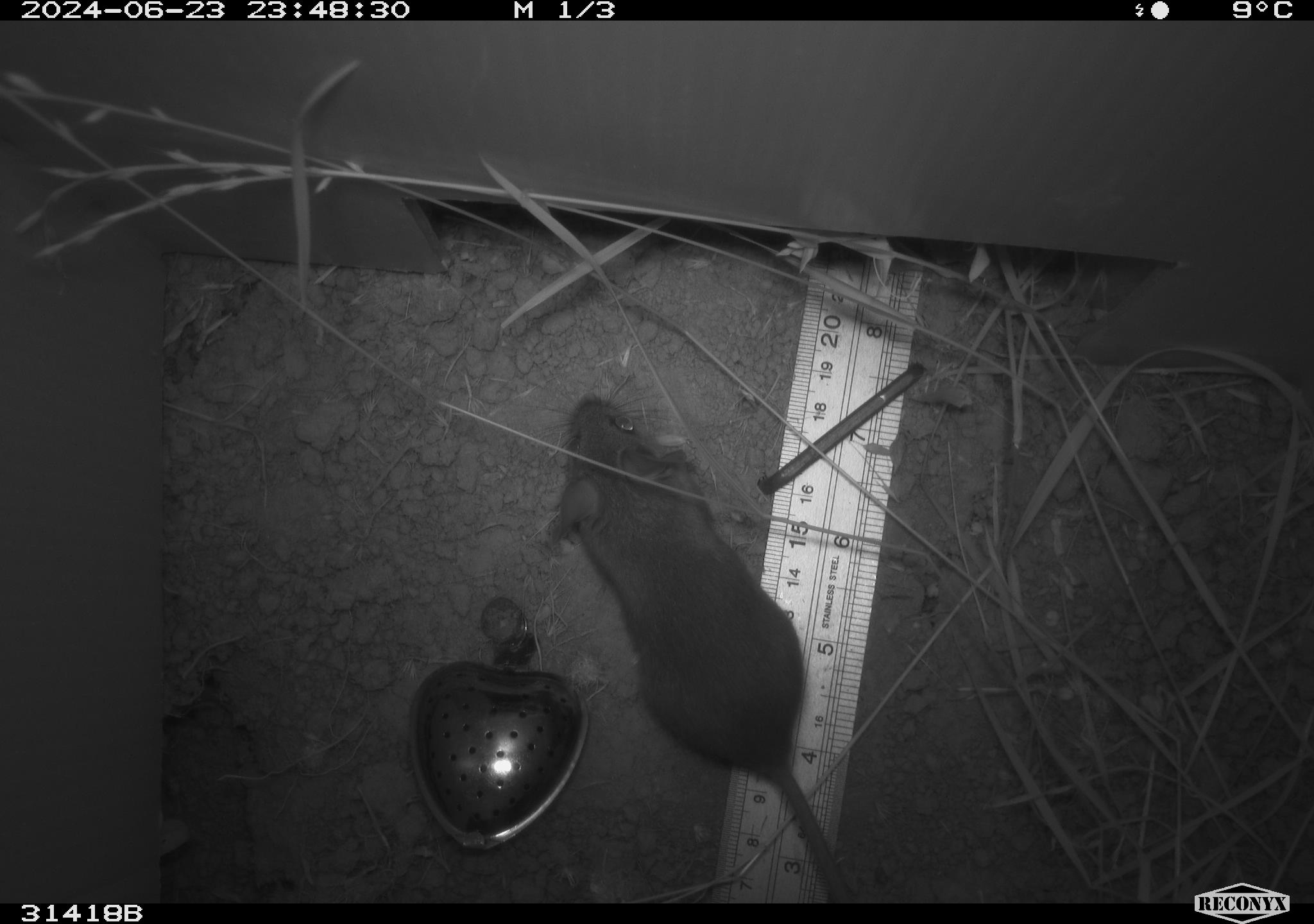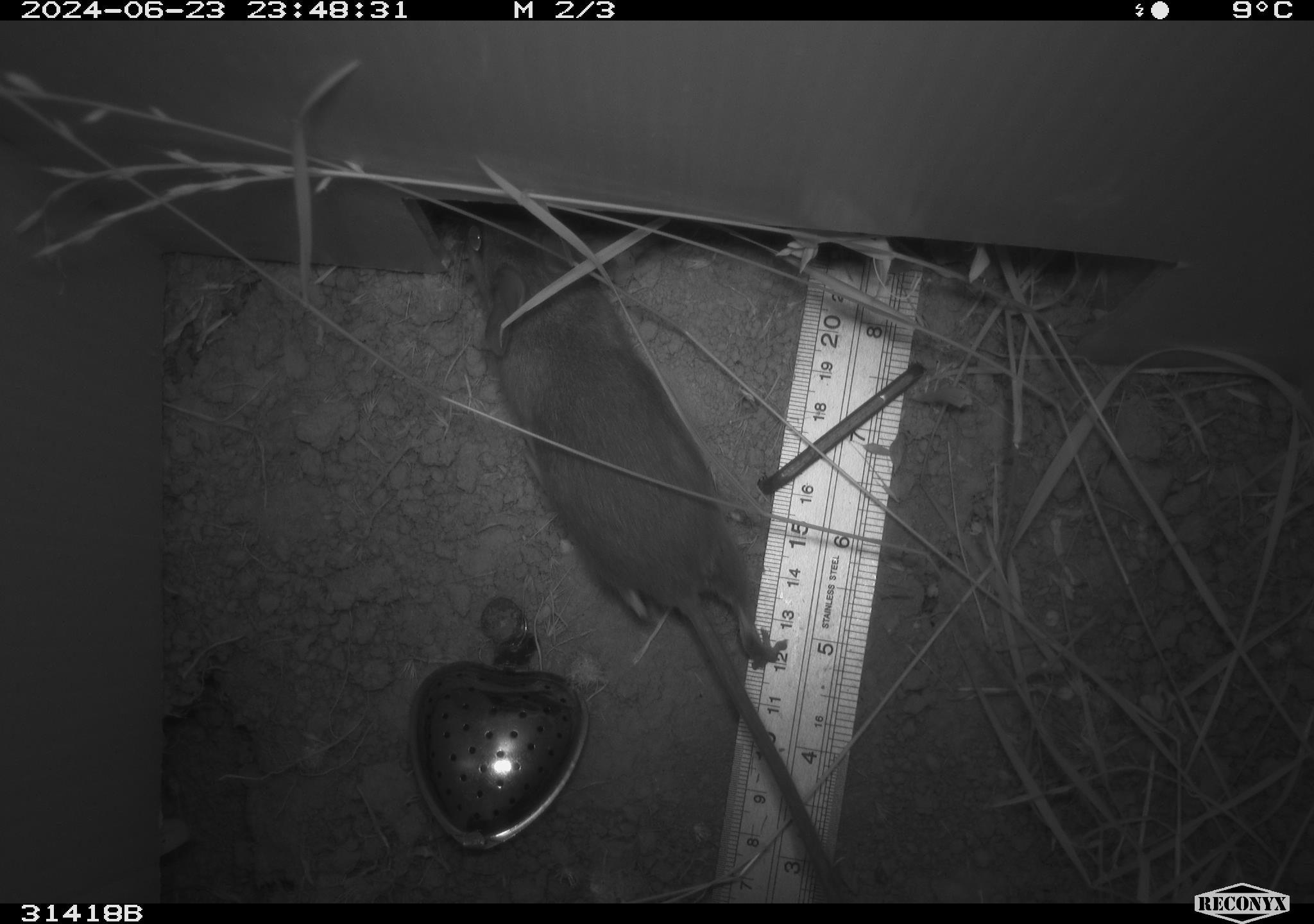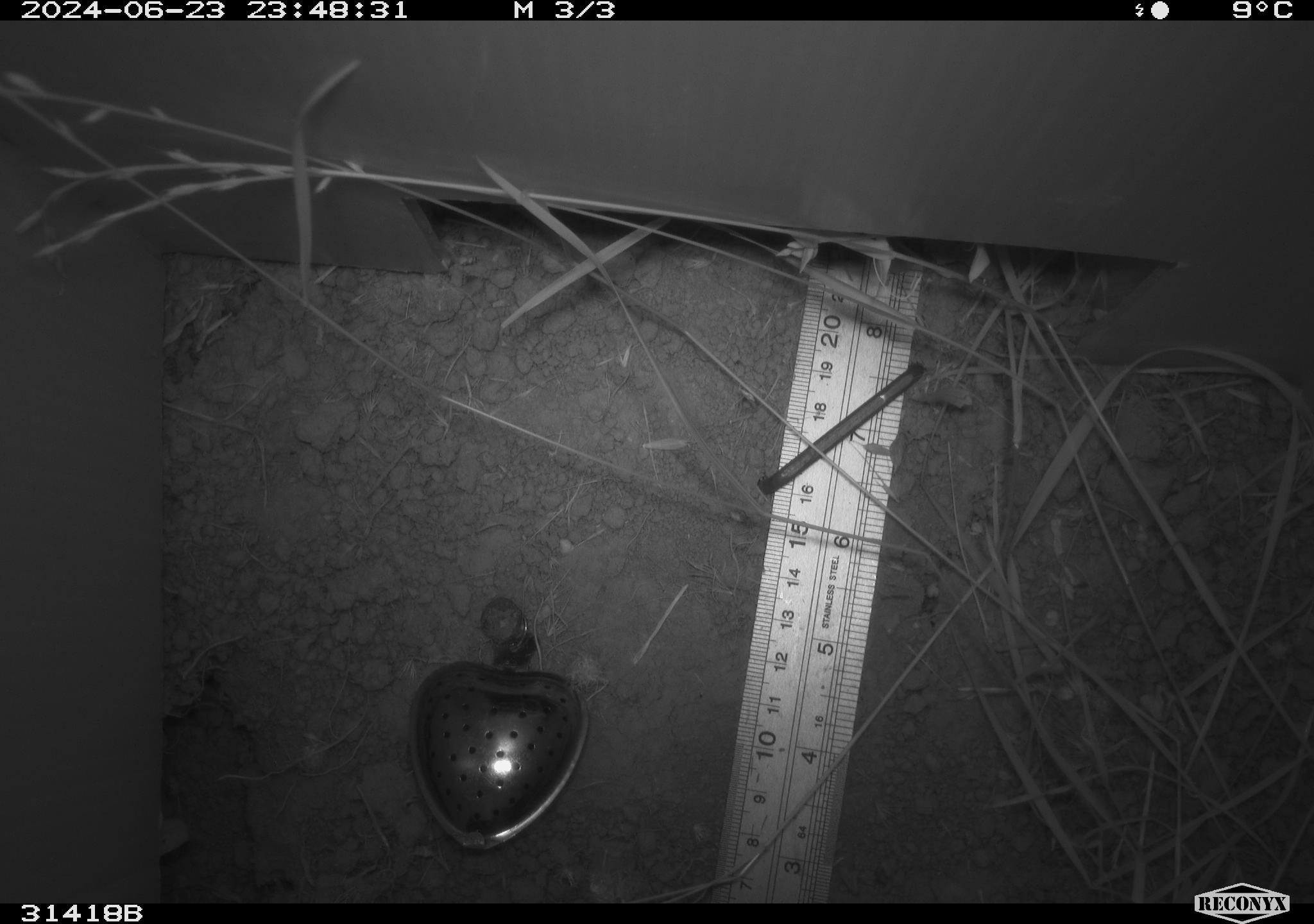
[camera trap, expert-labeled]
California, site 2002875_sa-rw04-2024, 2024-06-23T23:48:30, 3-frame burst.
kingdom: Animalia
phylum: Chordata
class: Mammalia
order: Rodentia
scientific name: Rodentia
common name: rodent